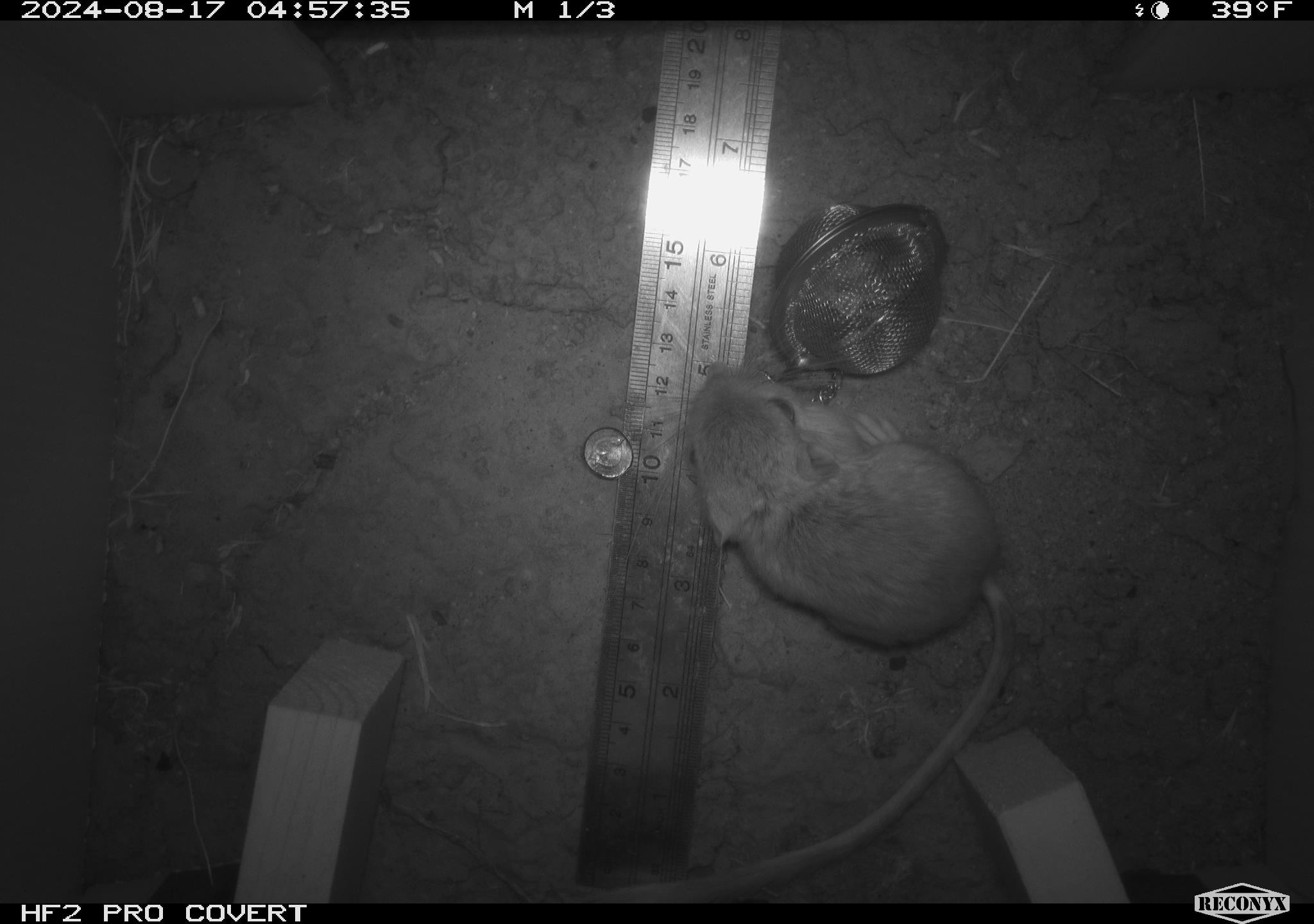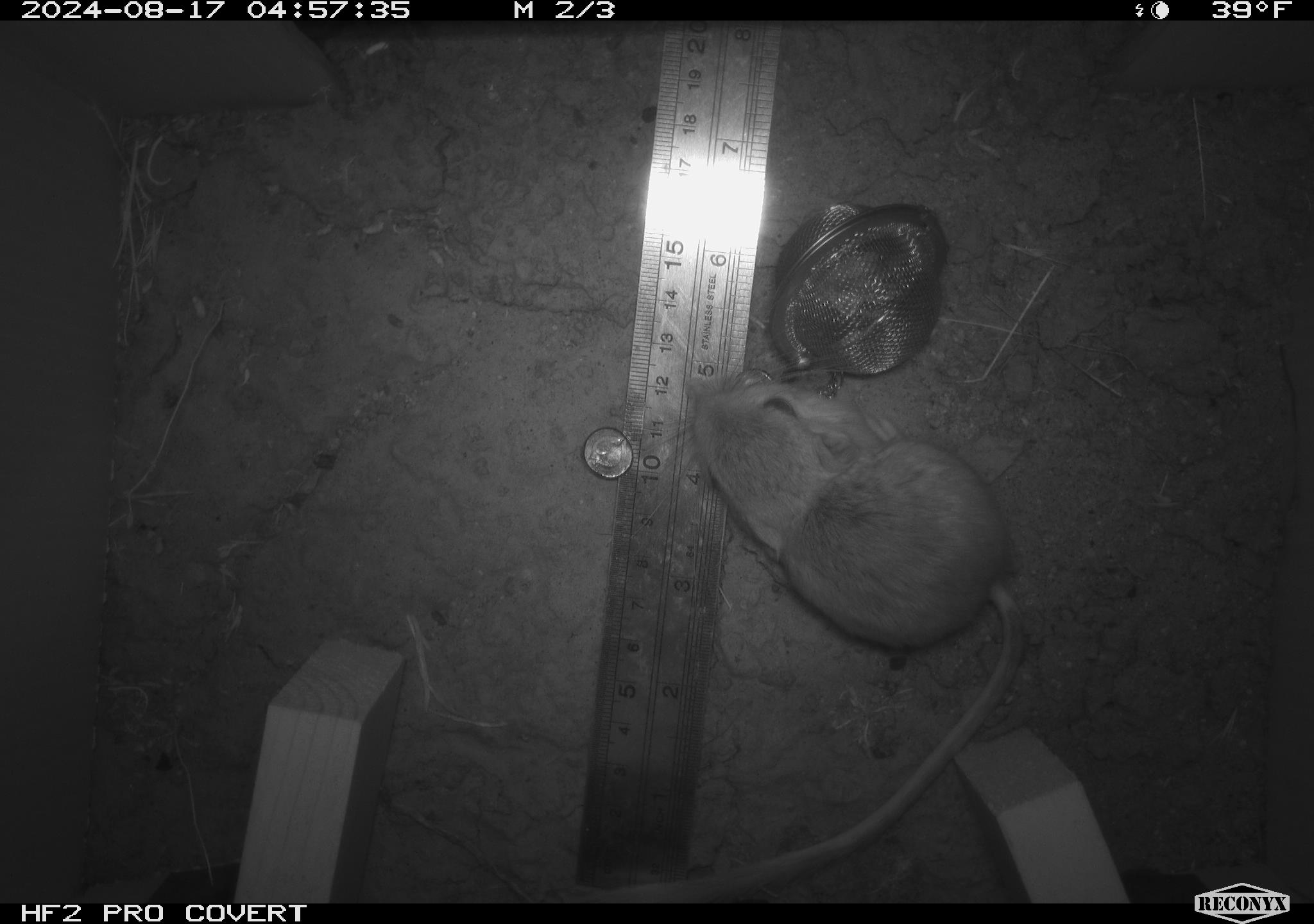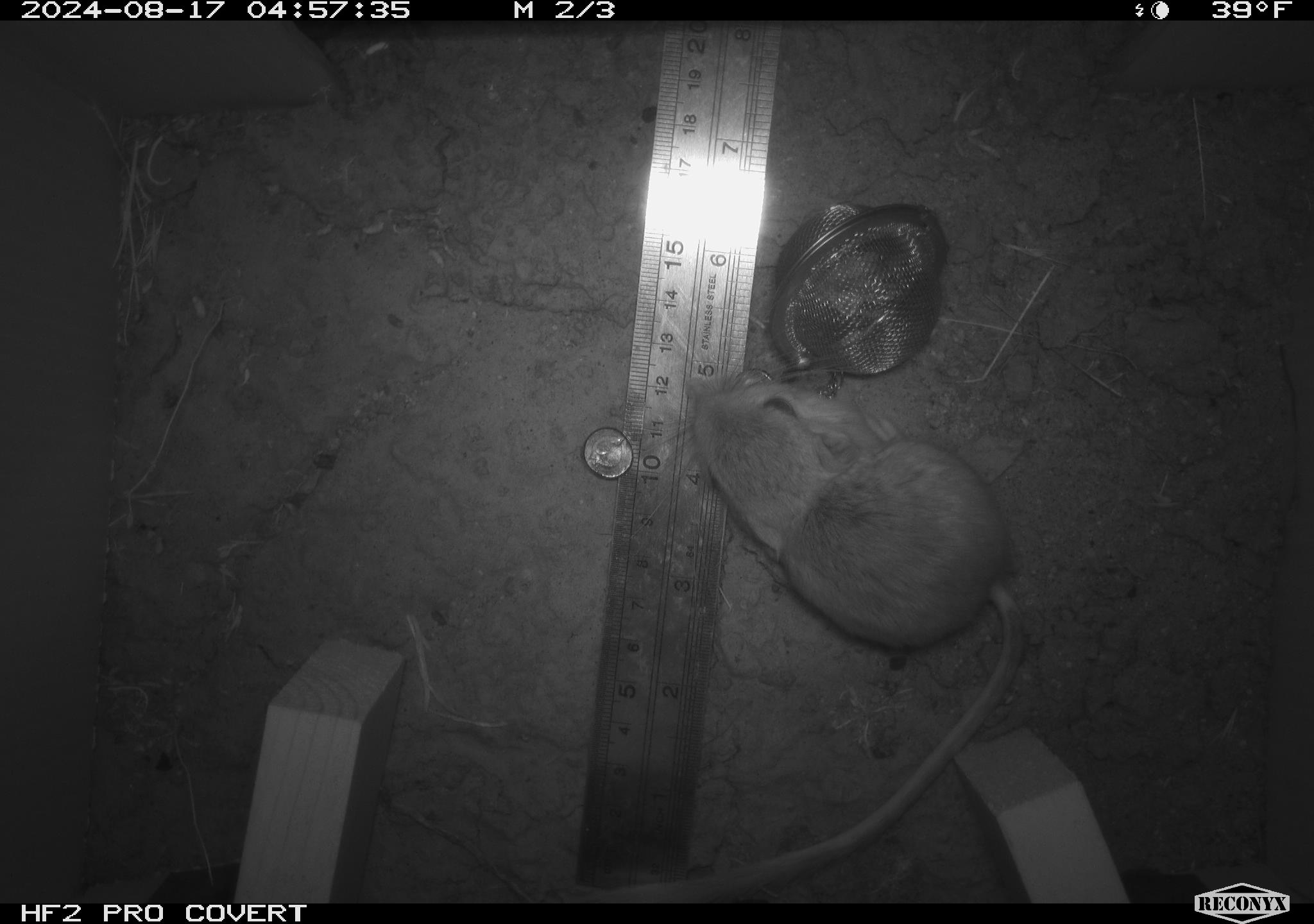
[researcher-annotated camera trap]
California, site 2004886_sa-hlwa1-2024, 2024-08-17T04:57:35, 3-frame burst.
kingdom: Animalia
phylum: Chordata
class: Mammalia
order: Rodentia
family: Heteromyidae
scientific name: Heteromyidae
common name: kangaroo rats and pocket mice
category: heteromyidae family